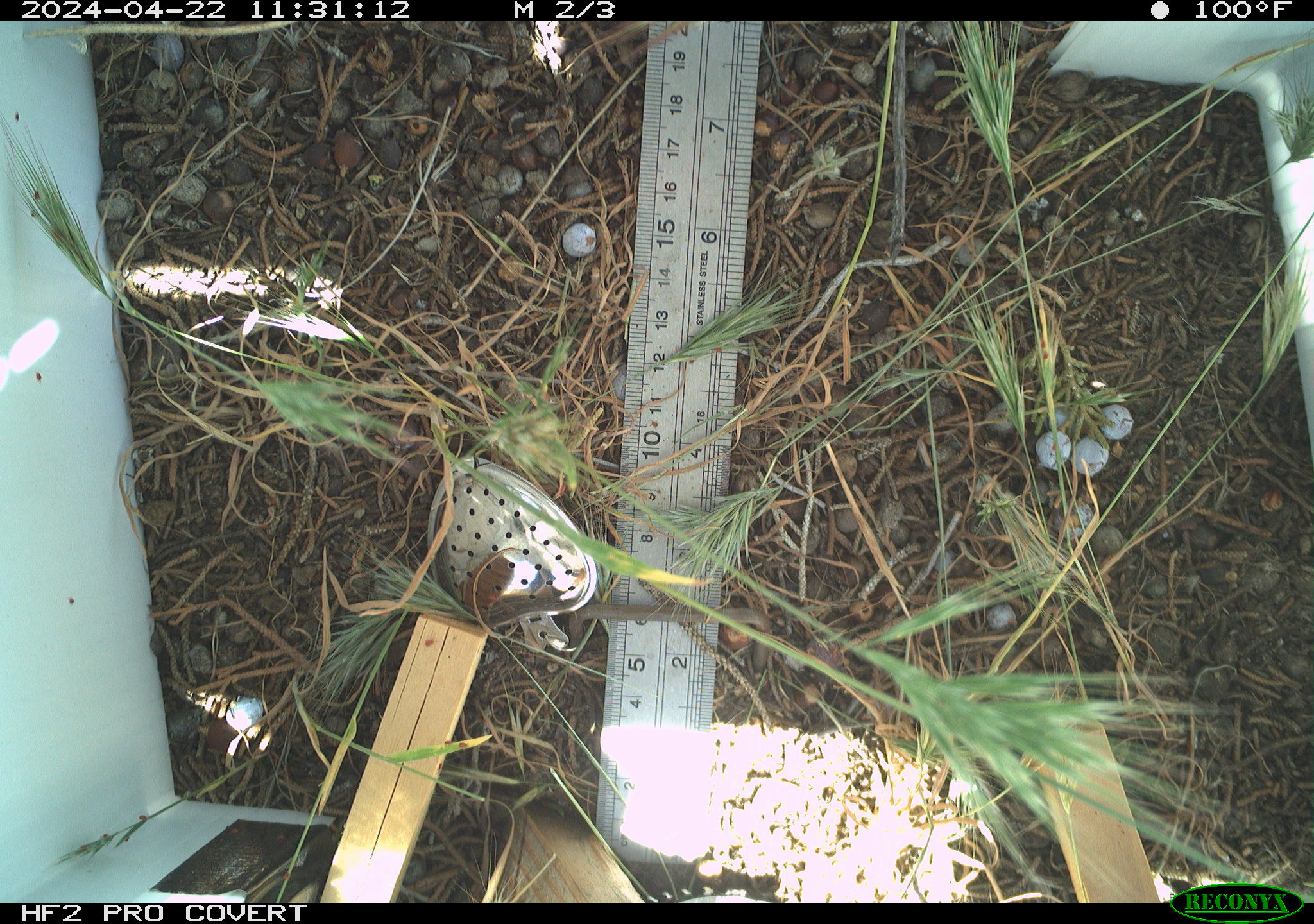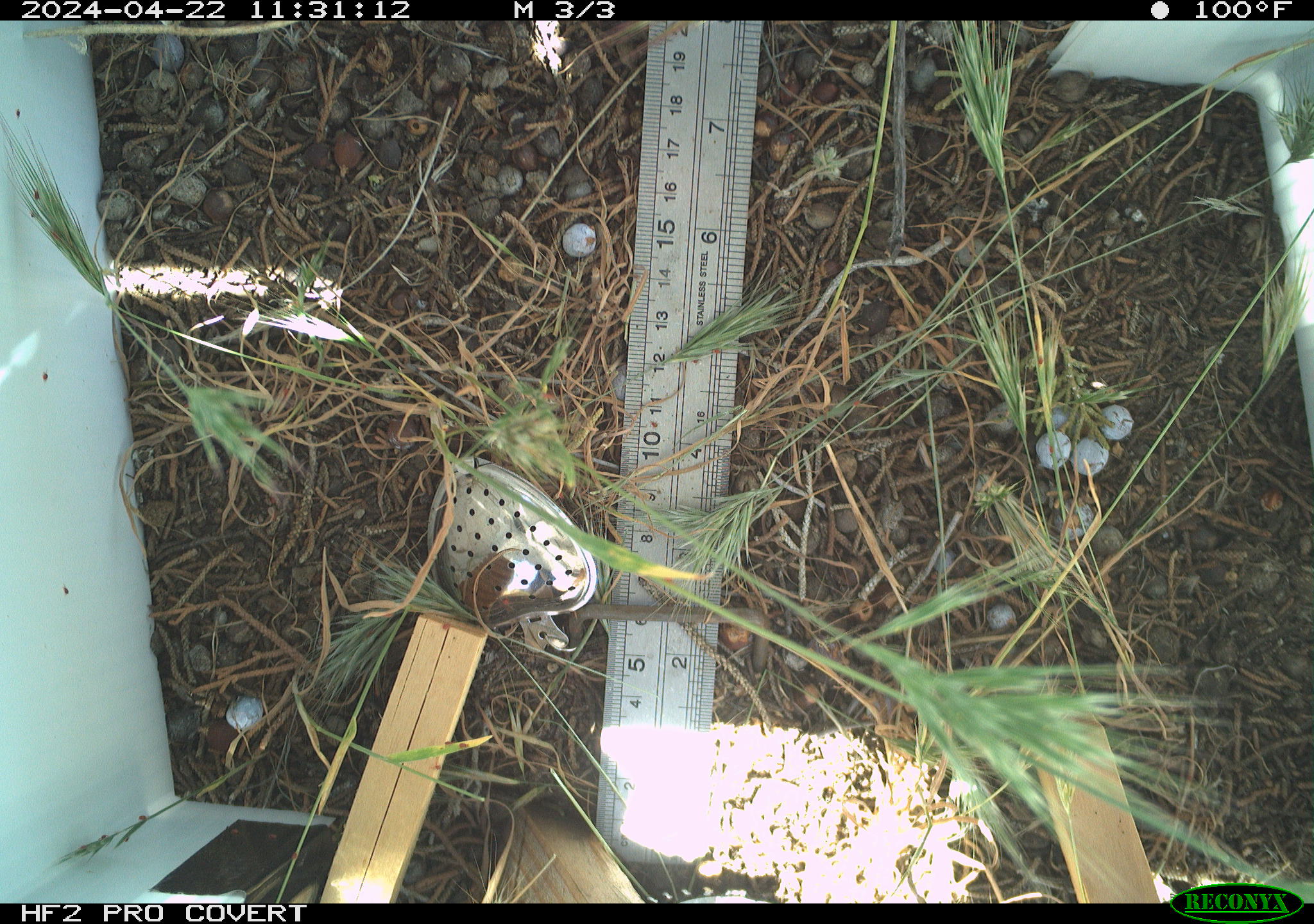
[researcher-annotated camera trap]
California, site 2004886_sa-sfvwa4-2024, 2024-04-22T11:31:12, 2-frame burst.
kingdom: Animalia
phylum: Arthropoda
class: Insecta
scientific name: Insecta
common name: insect